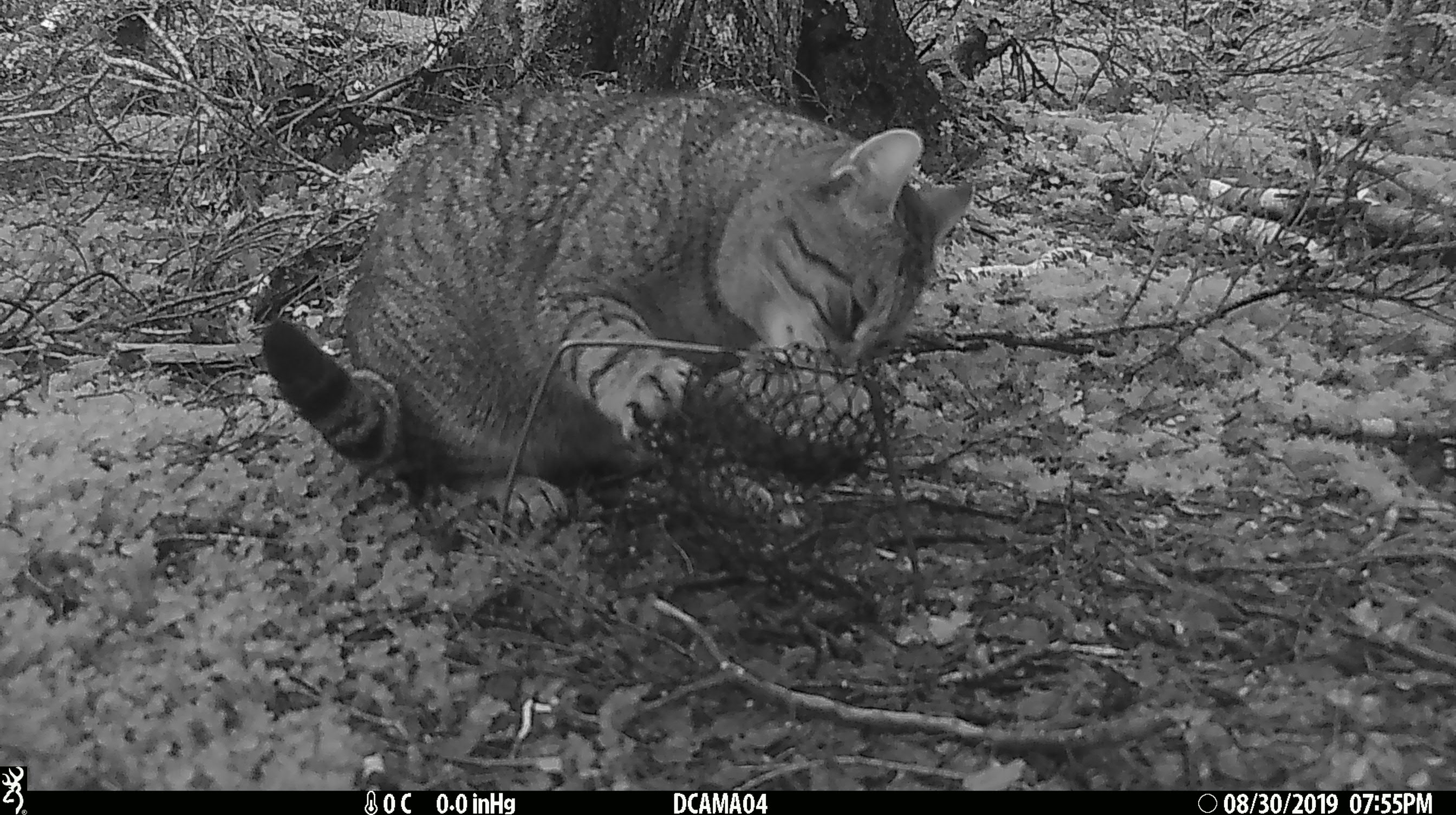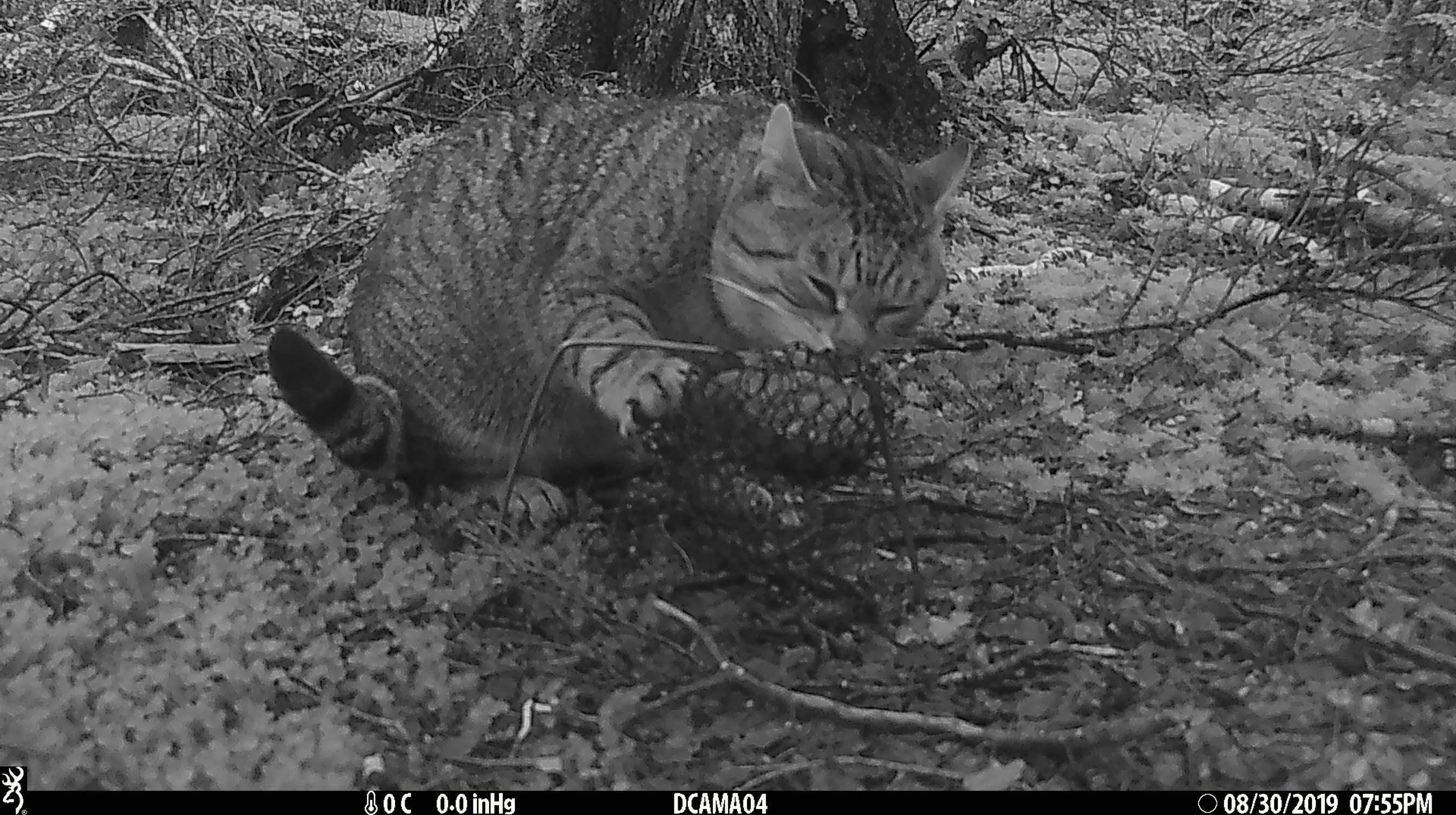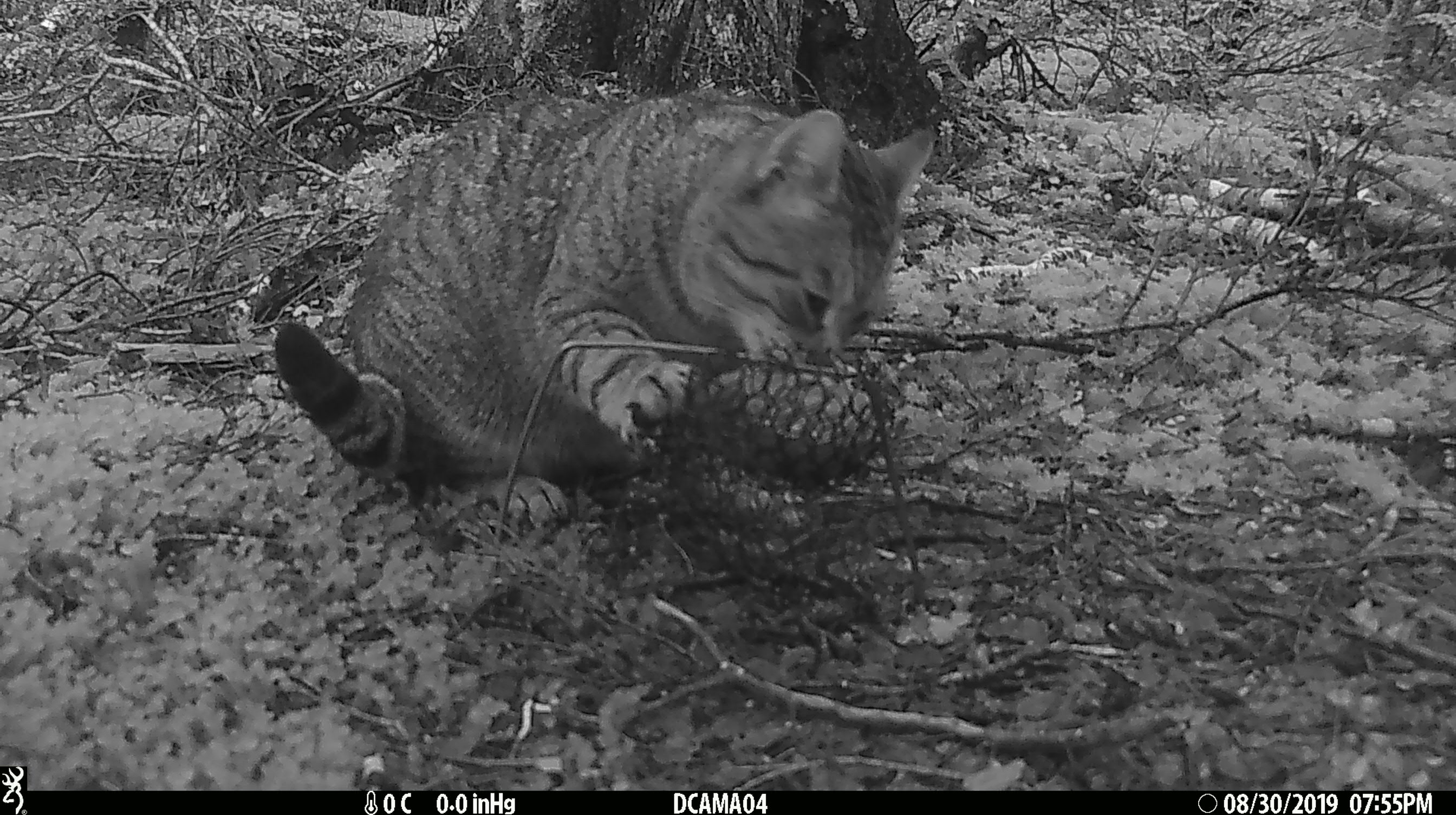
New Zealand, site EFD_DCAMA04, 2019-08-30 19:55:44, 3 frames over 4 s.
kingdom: Animalia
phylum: Chordata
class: Mammalia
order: Carnivora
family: Felidae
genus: Felis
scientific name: Felis catus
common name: domestic cat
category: cat